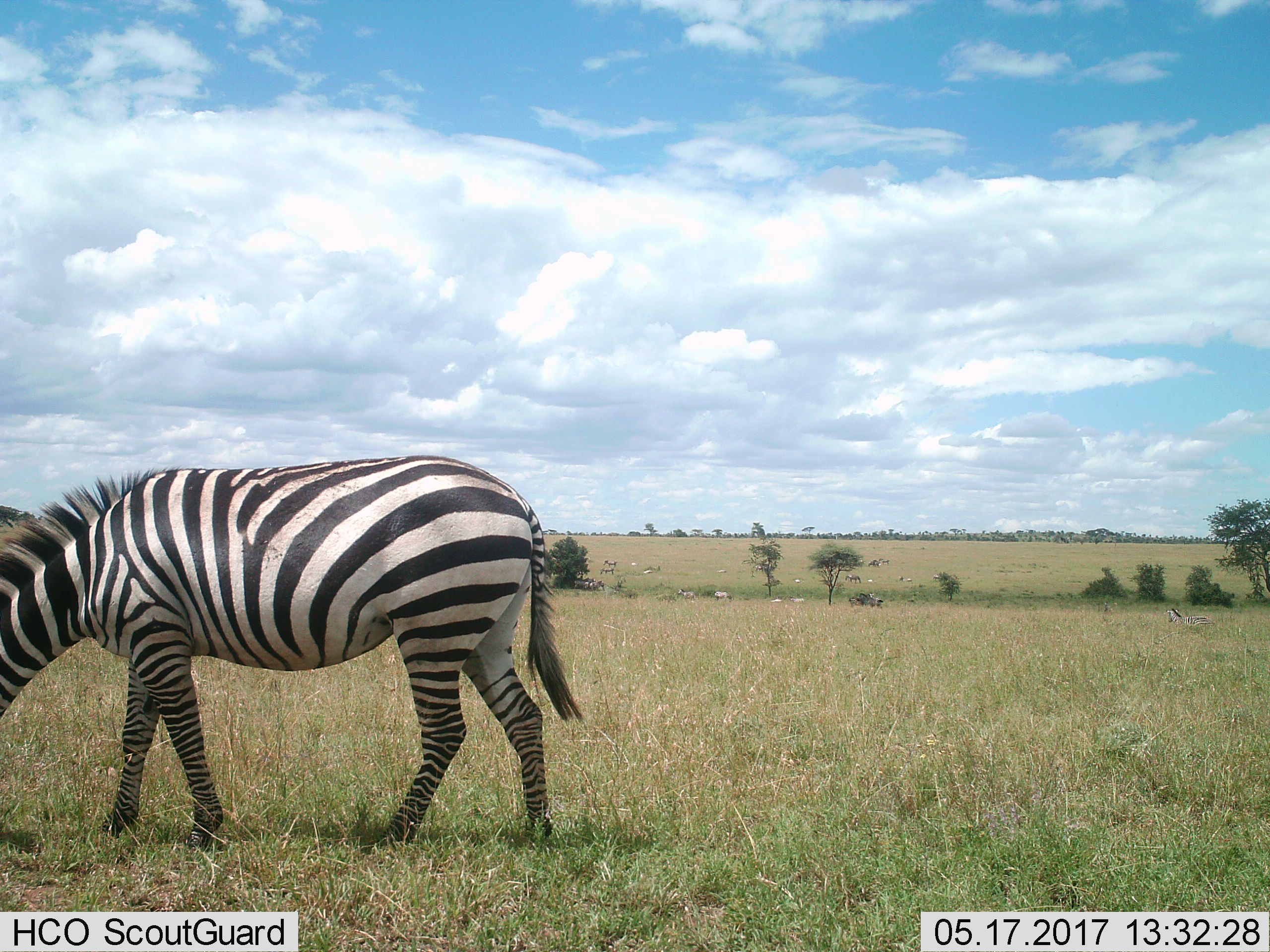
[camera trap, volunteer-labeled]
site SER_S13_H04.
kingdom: Animalia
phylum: Chordata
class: Mammalia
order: Perissodactyla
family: Equidae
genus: Equus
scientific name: Equus quagga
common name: plains zebra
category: zebraplains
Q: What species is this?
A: Zebraplains (plains zebra) (Equus quagga).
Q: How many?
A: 11-50.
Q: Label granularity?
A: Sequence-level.